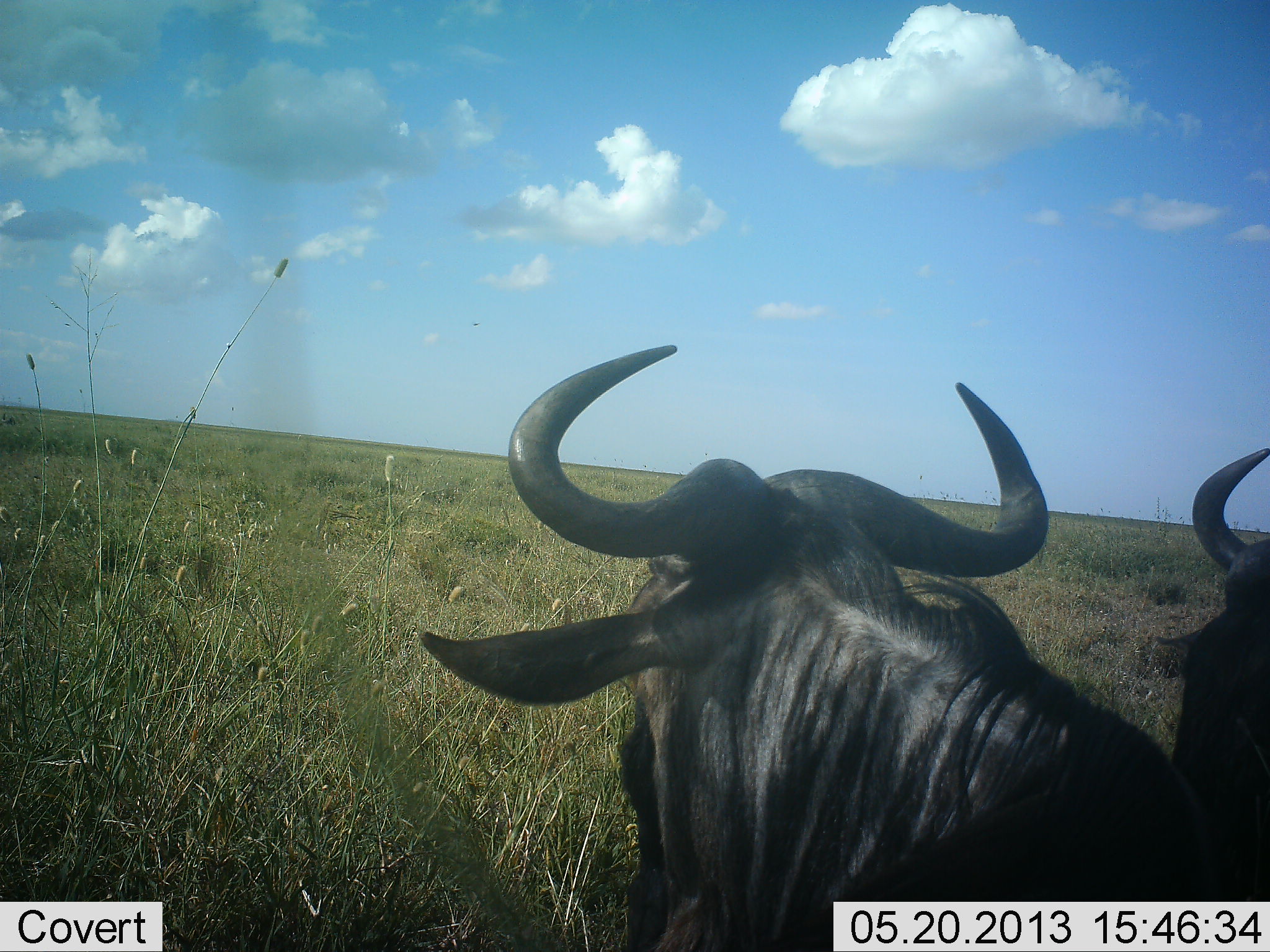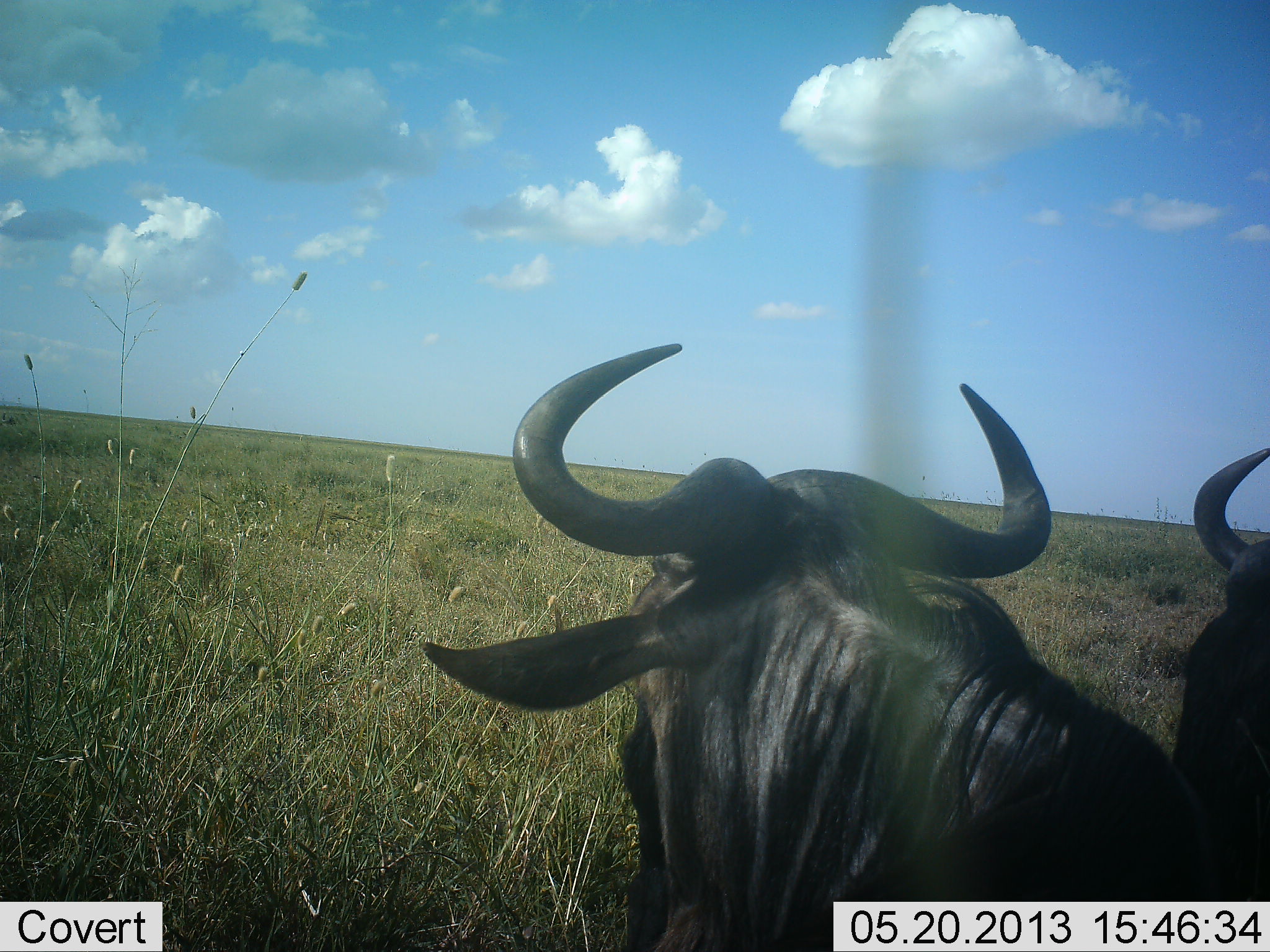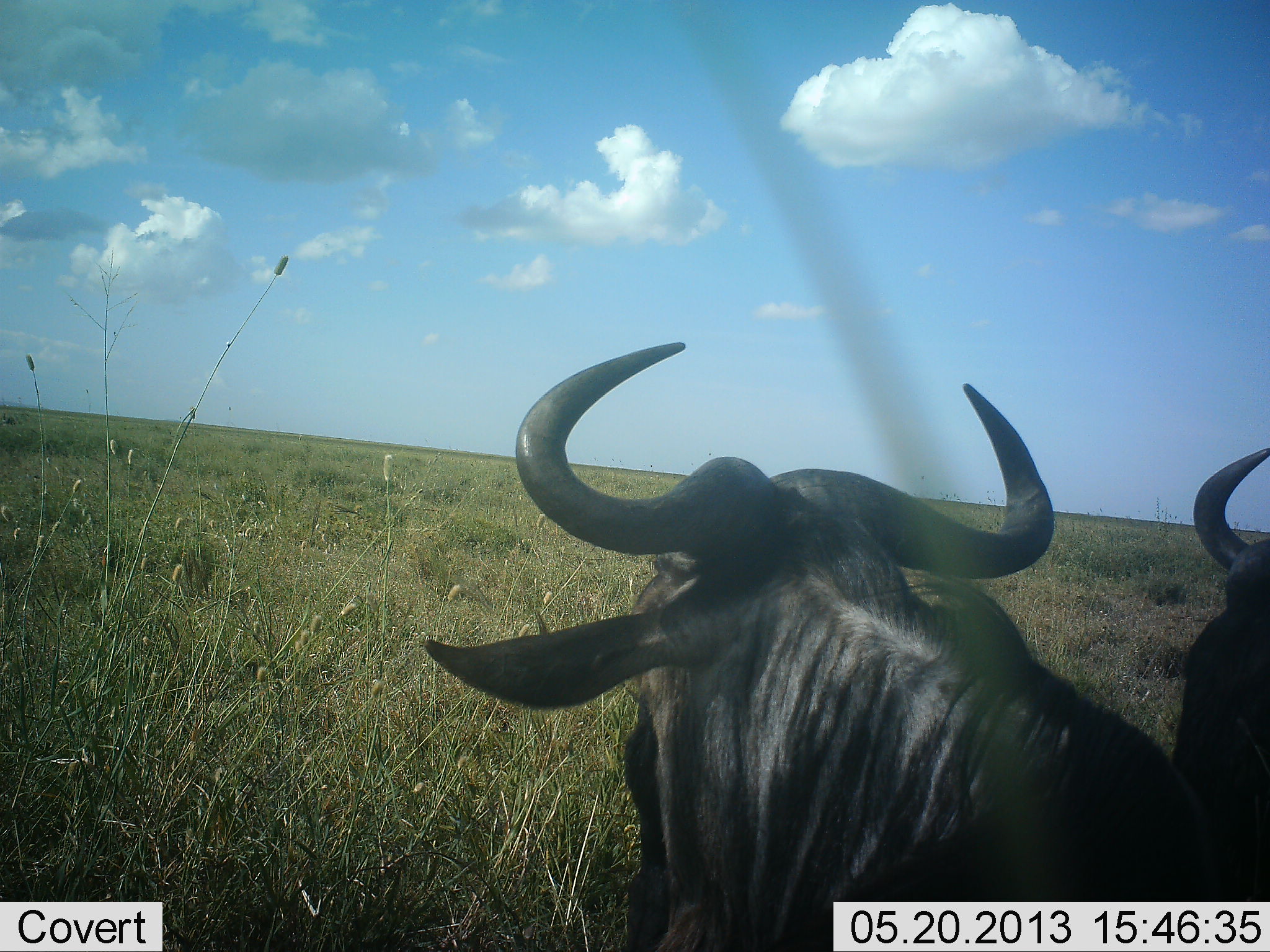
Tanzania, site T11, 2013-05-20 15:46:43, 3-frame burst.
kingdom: Animalia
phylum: Chordata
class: Mammalia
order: Artiodactyla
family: Bovidae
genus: Connochaetes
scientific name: Connochaetes taurinus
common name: blue wildebeest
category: wildebeest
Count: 2.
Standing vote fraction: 42%.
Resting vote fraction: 42%.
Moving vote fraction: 15%.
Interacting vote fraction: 0%.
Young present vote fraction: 0%.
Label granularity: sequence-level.